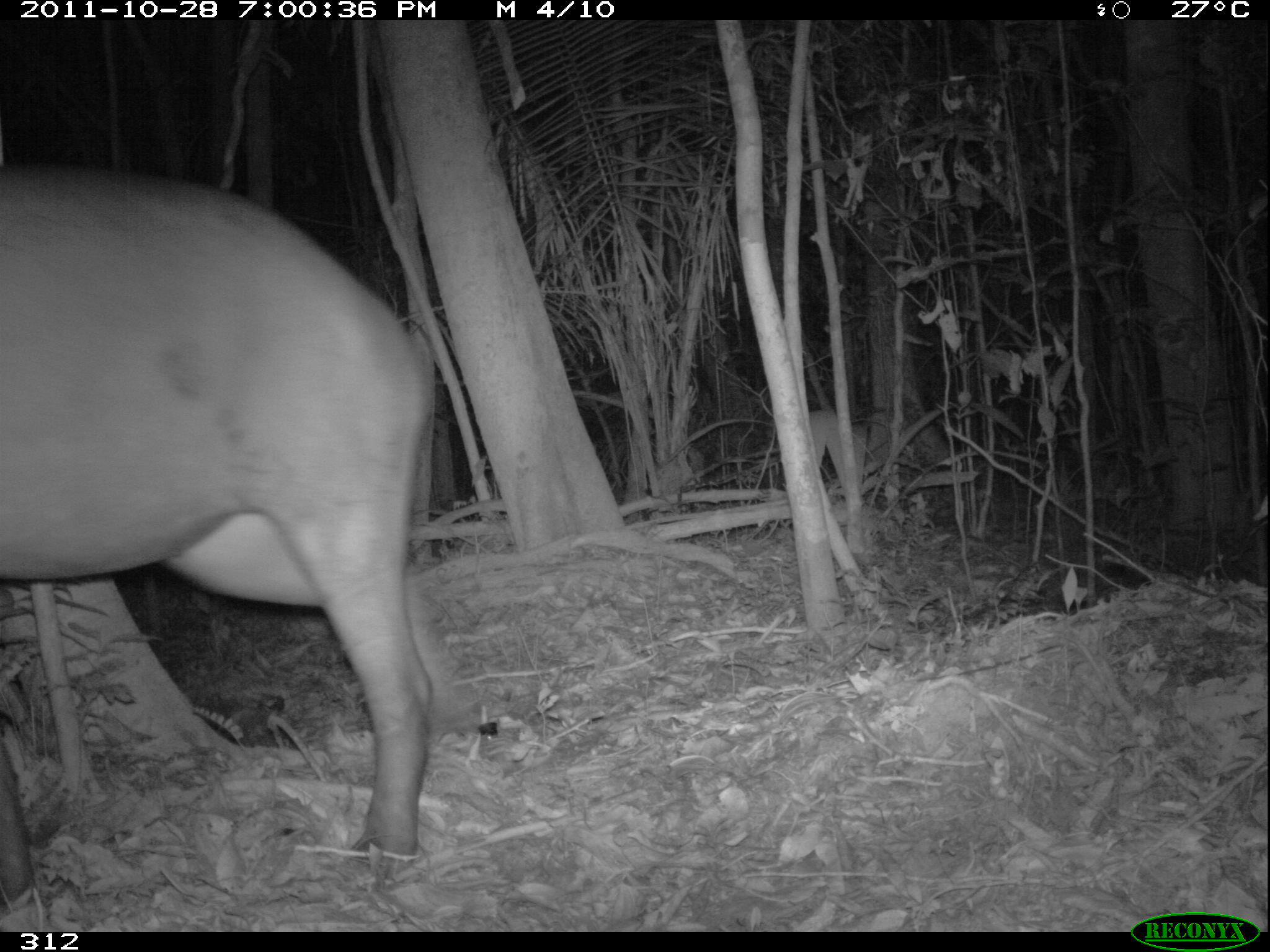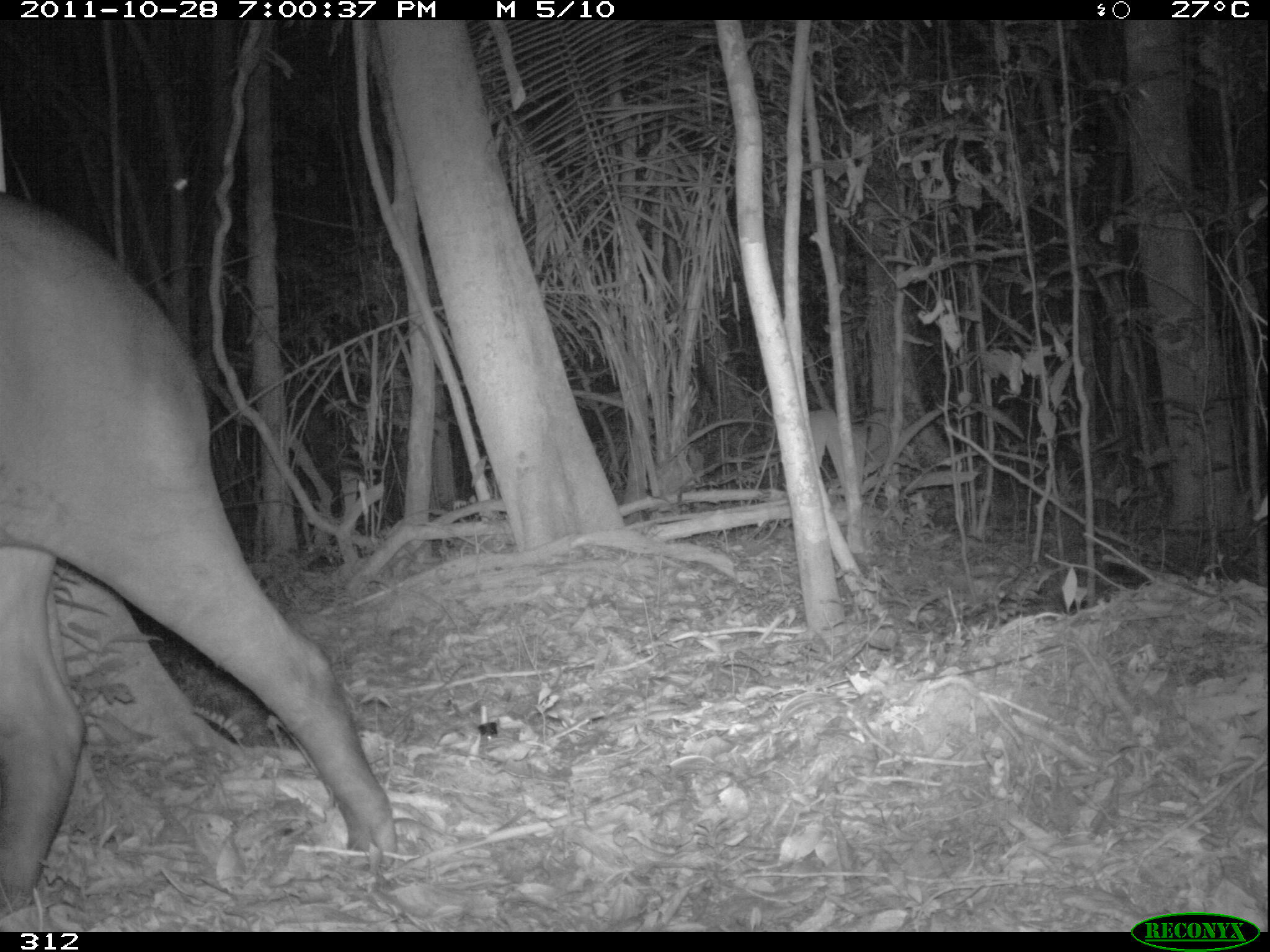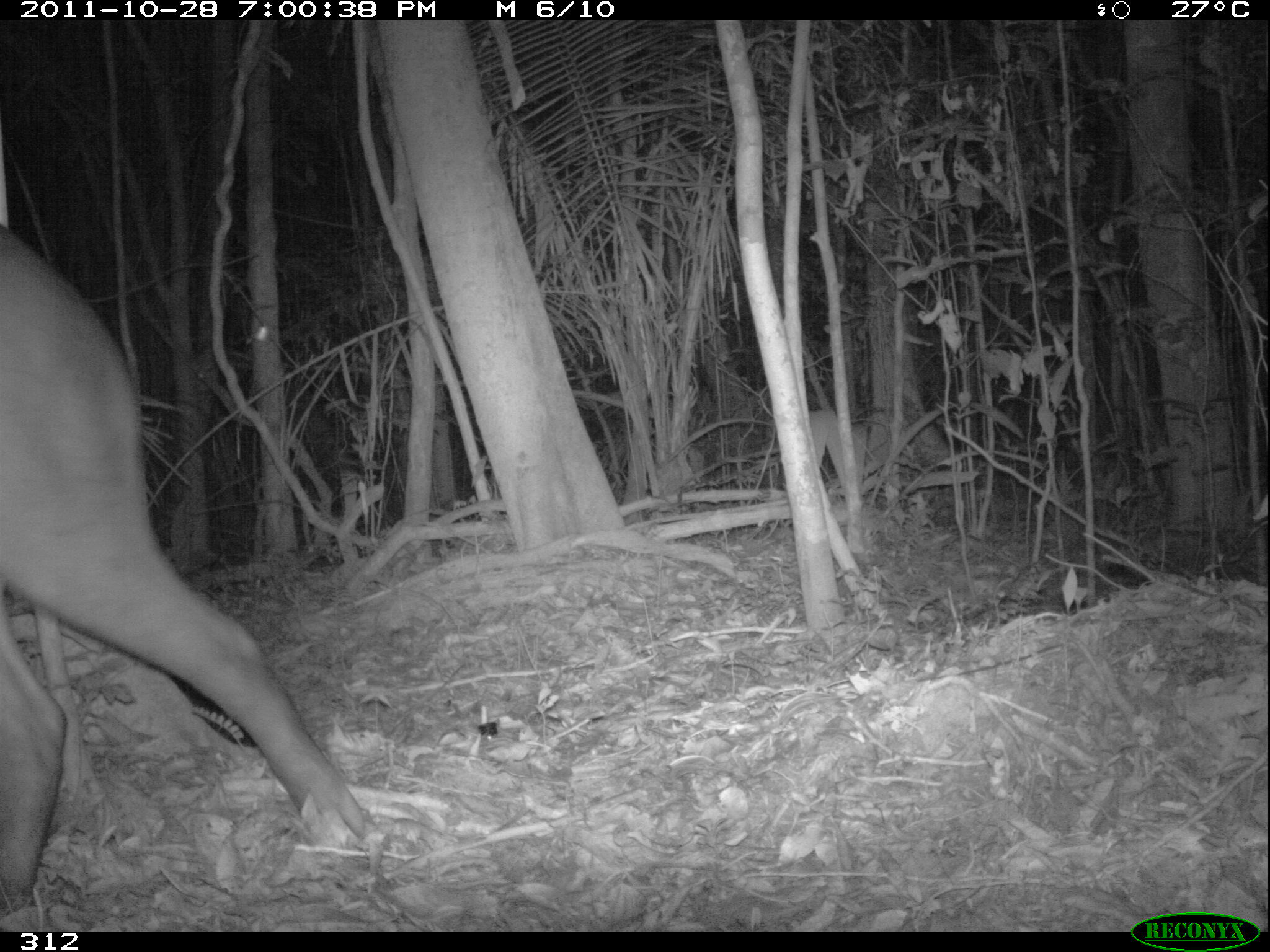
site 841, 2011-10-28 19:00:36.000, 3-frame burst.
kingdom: Animalia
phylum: Chordata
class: Mammalia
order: Perissodactyla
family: Tapiridae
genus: Tapirus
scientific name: Tapirus terrestris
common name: south american tapir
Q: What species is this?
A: Tapirus terrestris (south american tapir).